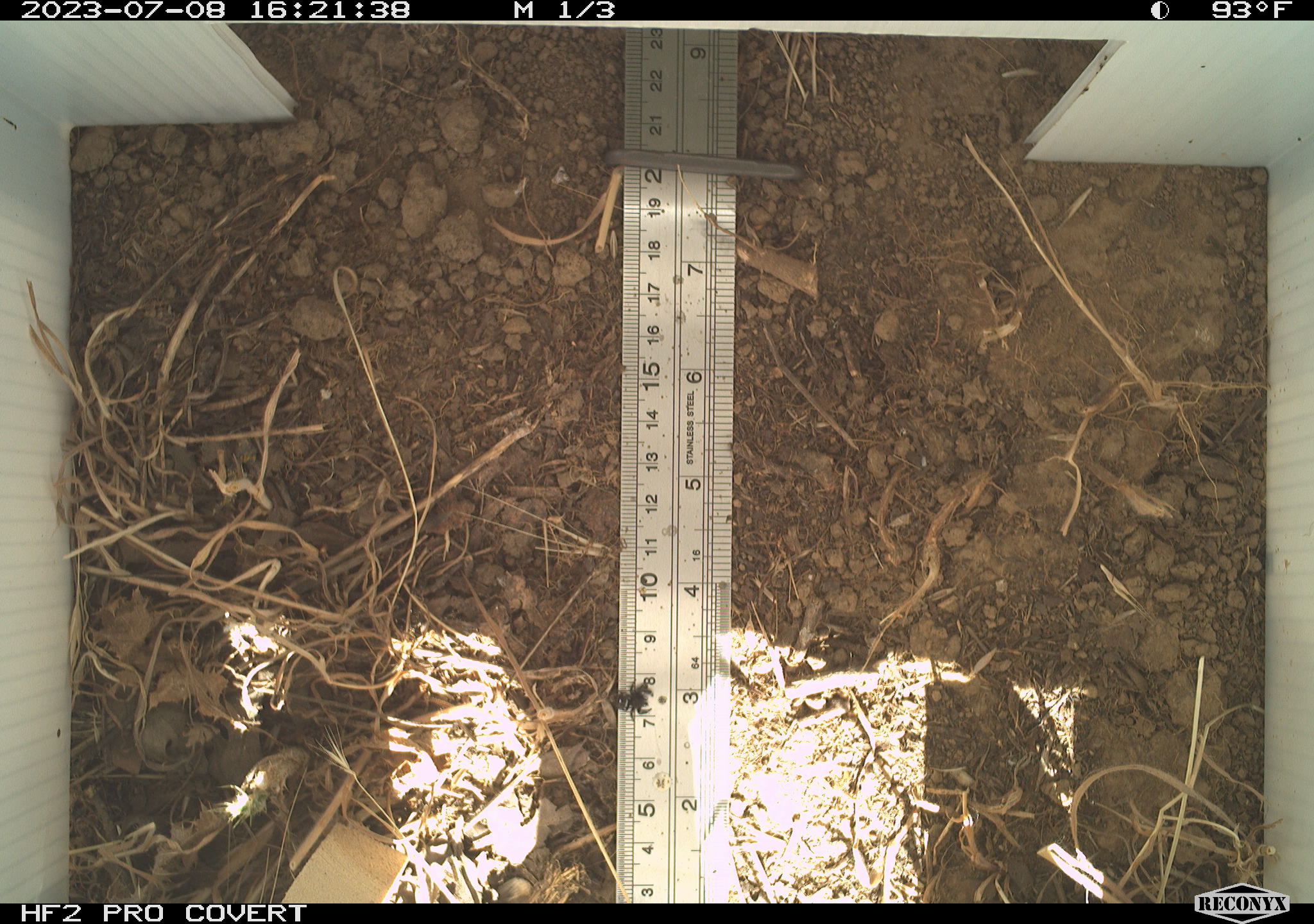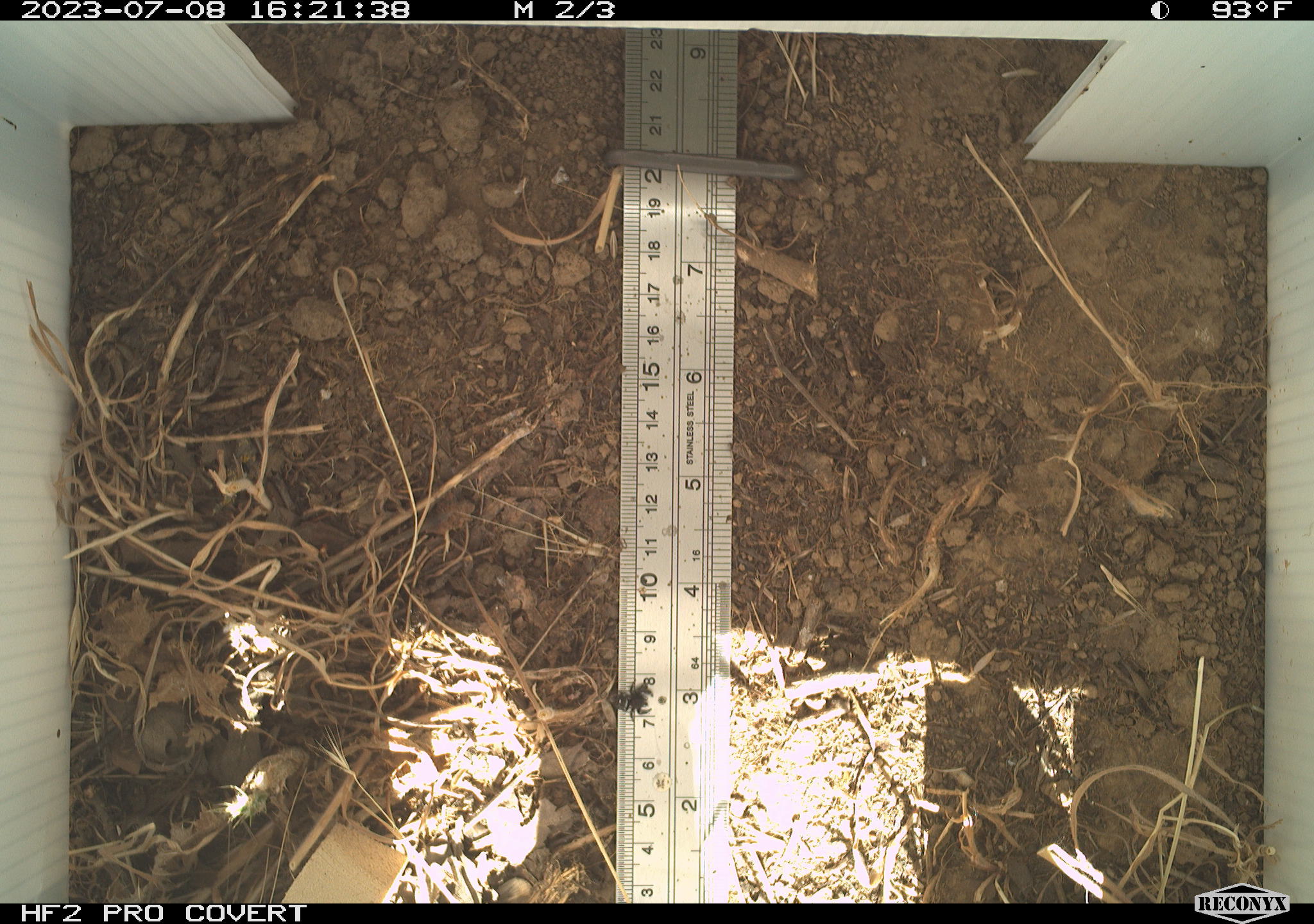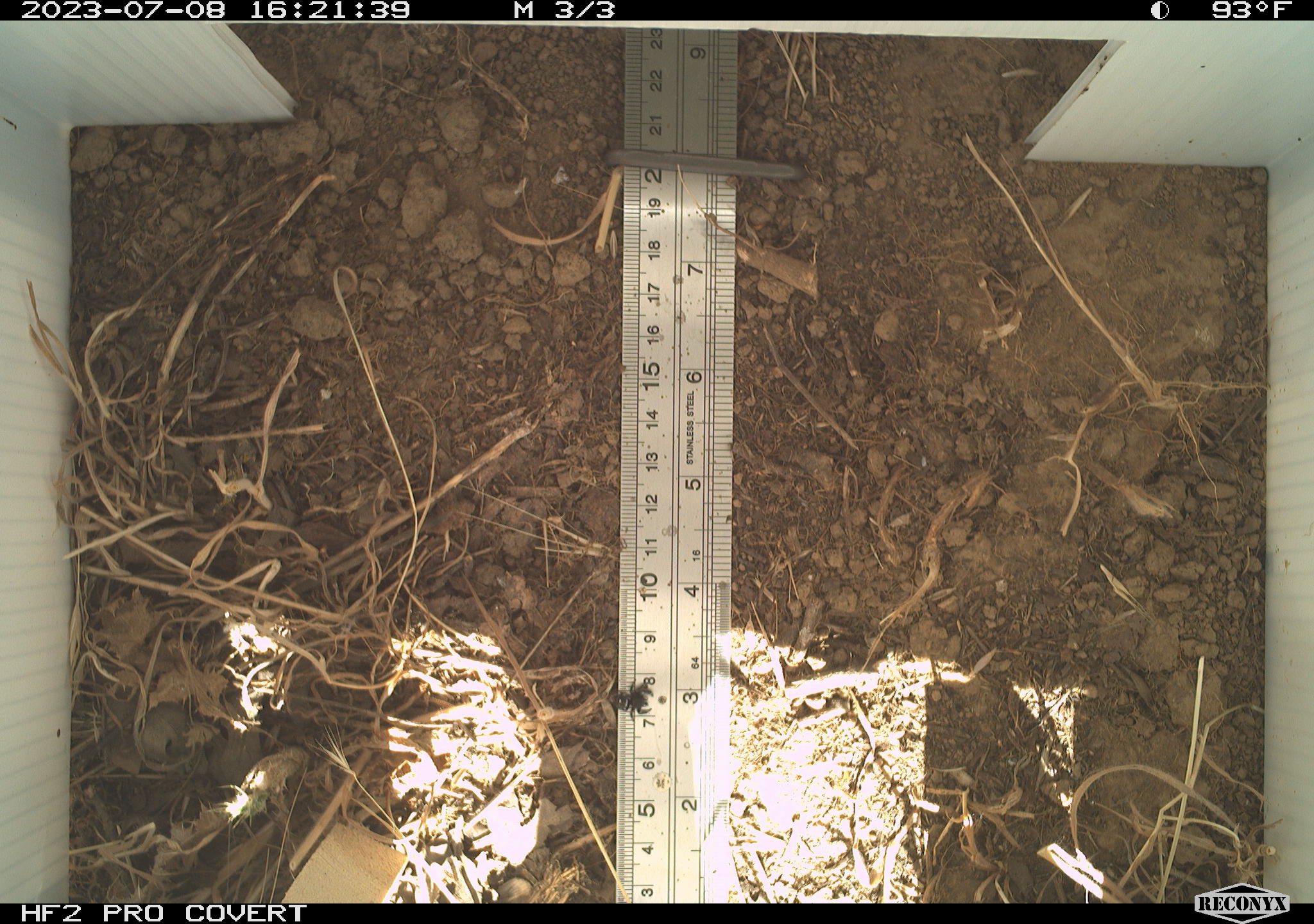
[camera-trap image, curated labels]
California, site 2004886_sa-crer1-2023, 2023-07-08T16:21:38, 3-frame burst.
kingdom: Animalia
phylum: Arthropoda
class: Arachnida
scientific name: Arachnida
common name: arachnids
Arachnids (Arachnida).